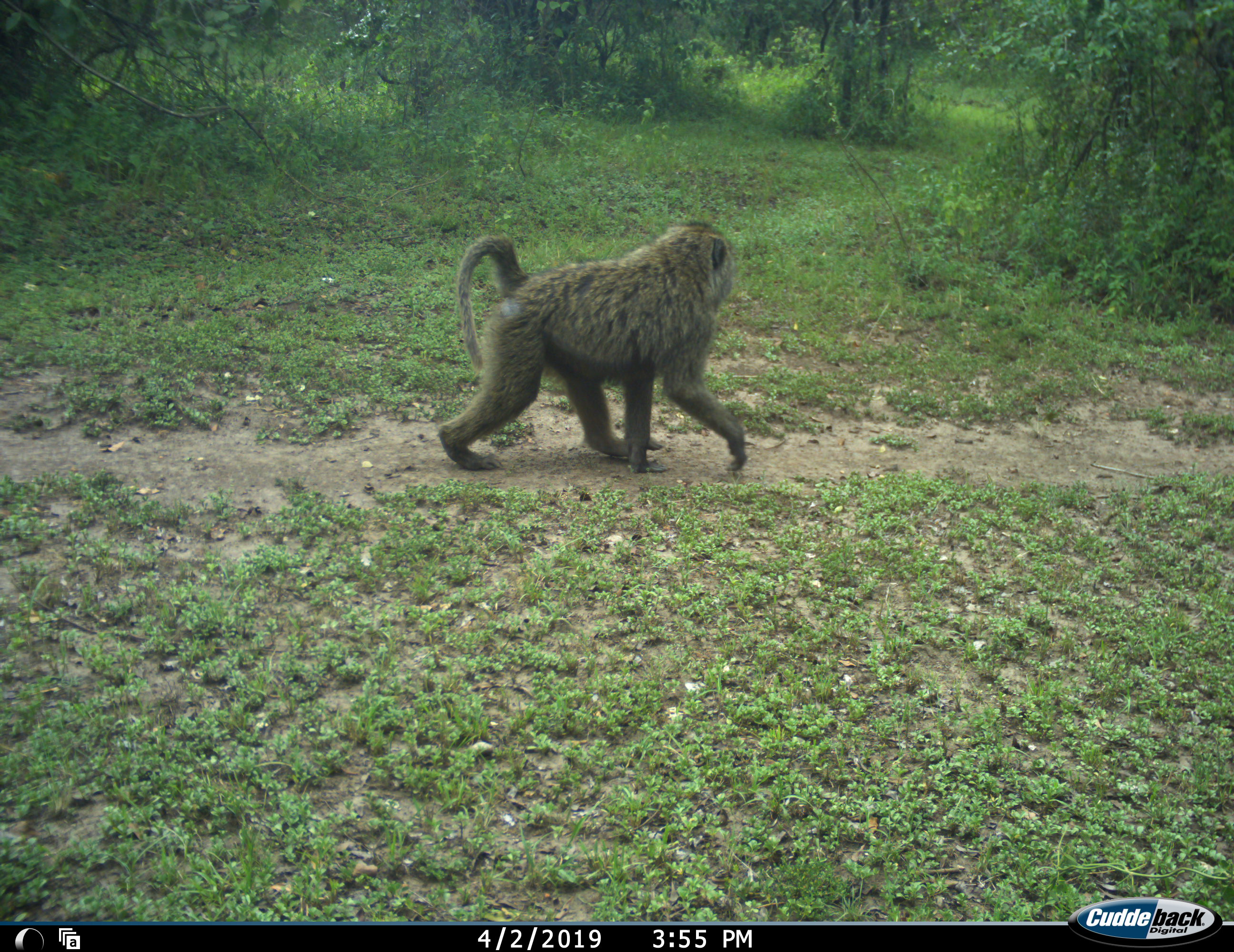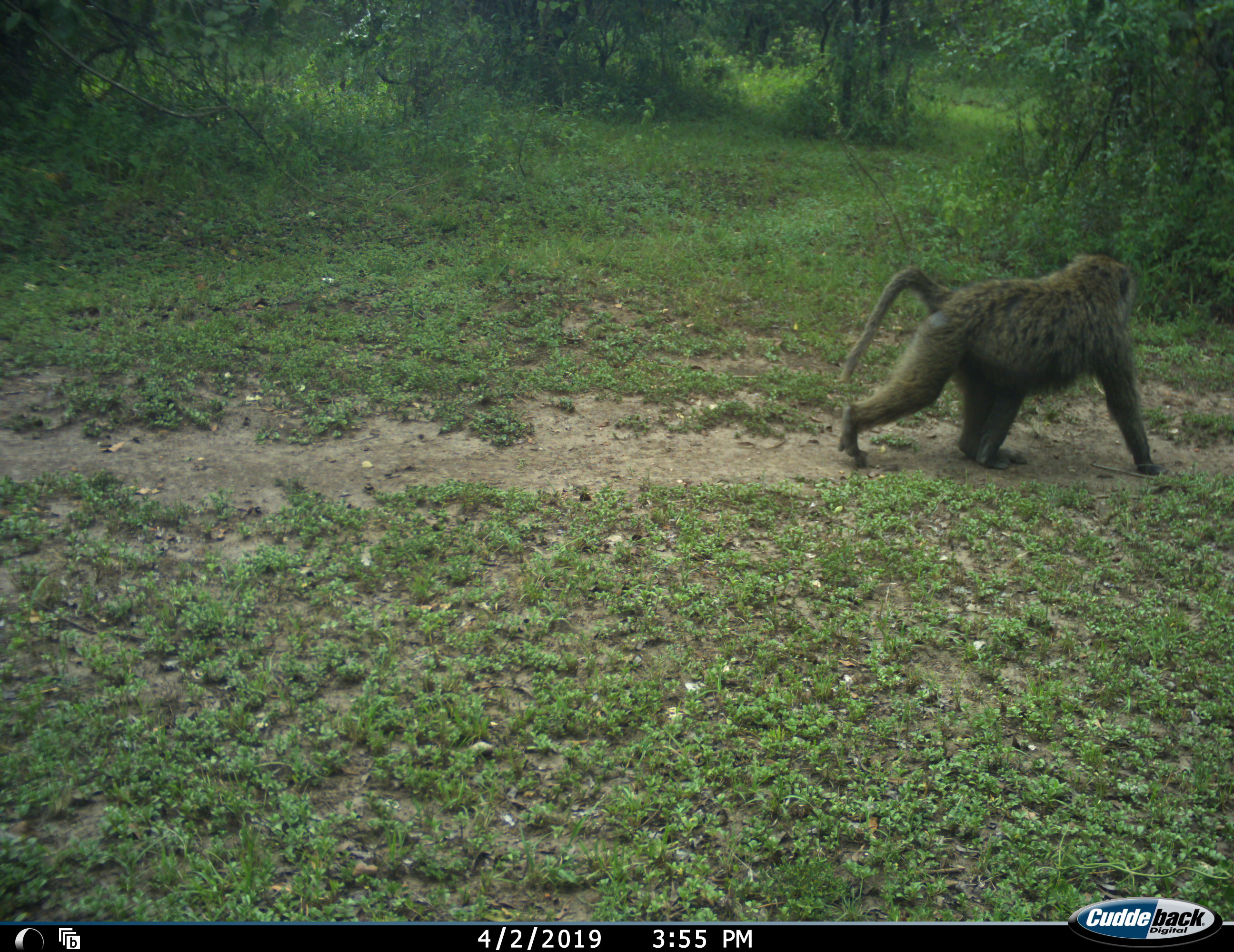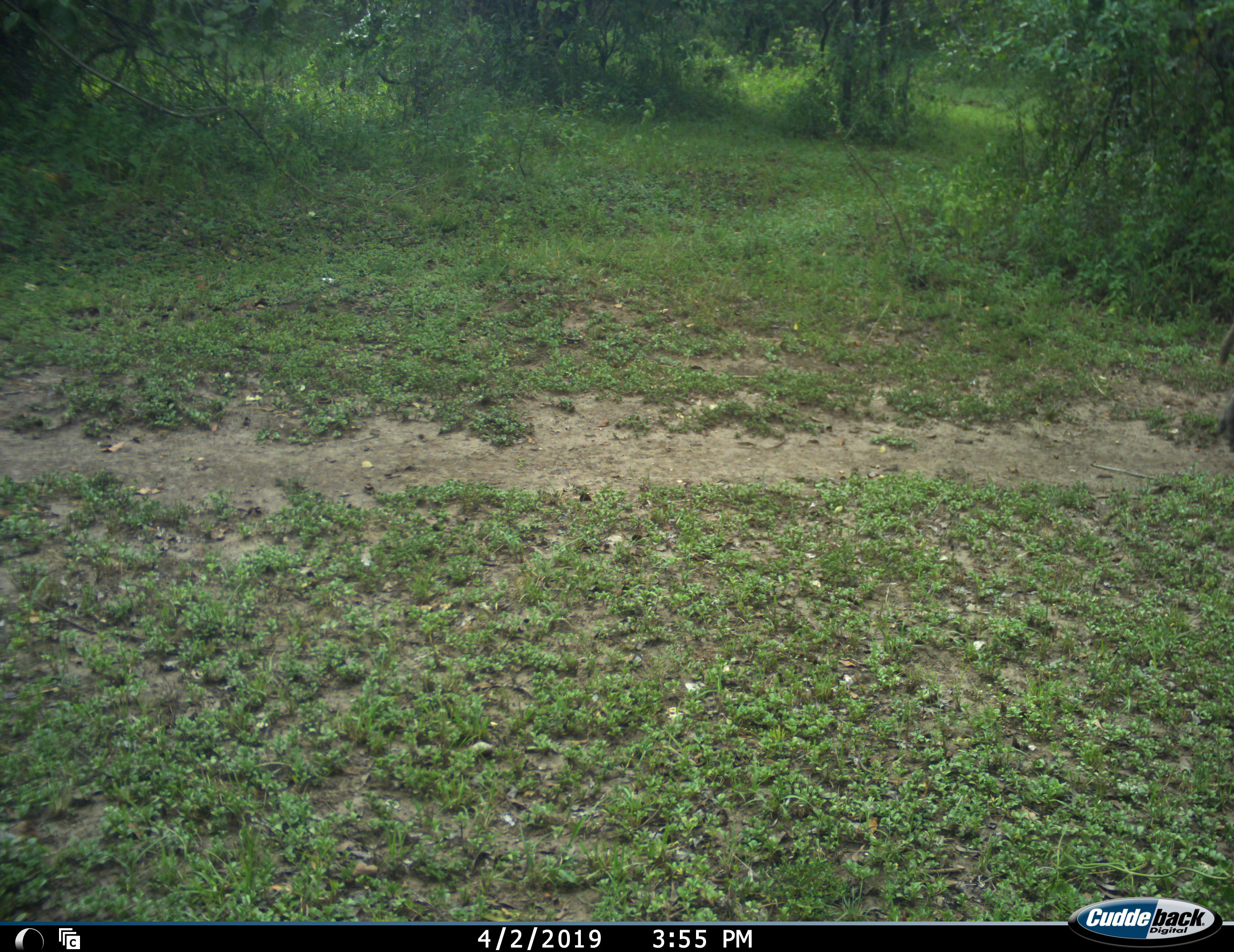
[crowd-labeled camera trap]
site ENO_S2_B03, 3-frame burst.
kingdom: Animalia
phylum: Chordata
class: Mammalia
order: Primates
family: Cercopithecidae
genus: Papio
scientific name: Papio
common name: baboon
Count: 1.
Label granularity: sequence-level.